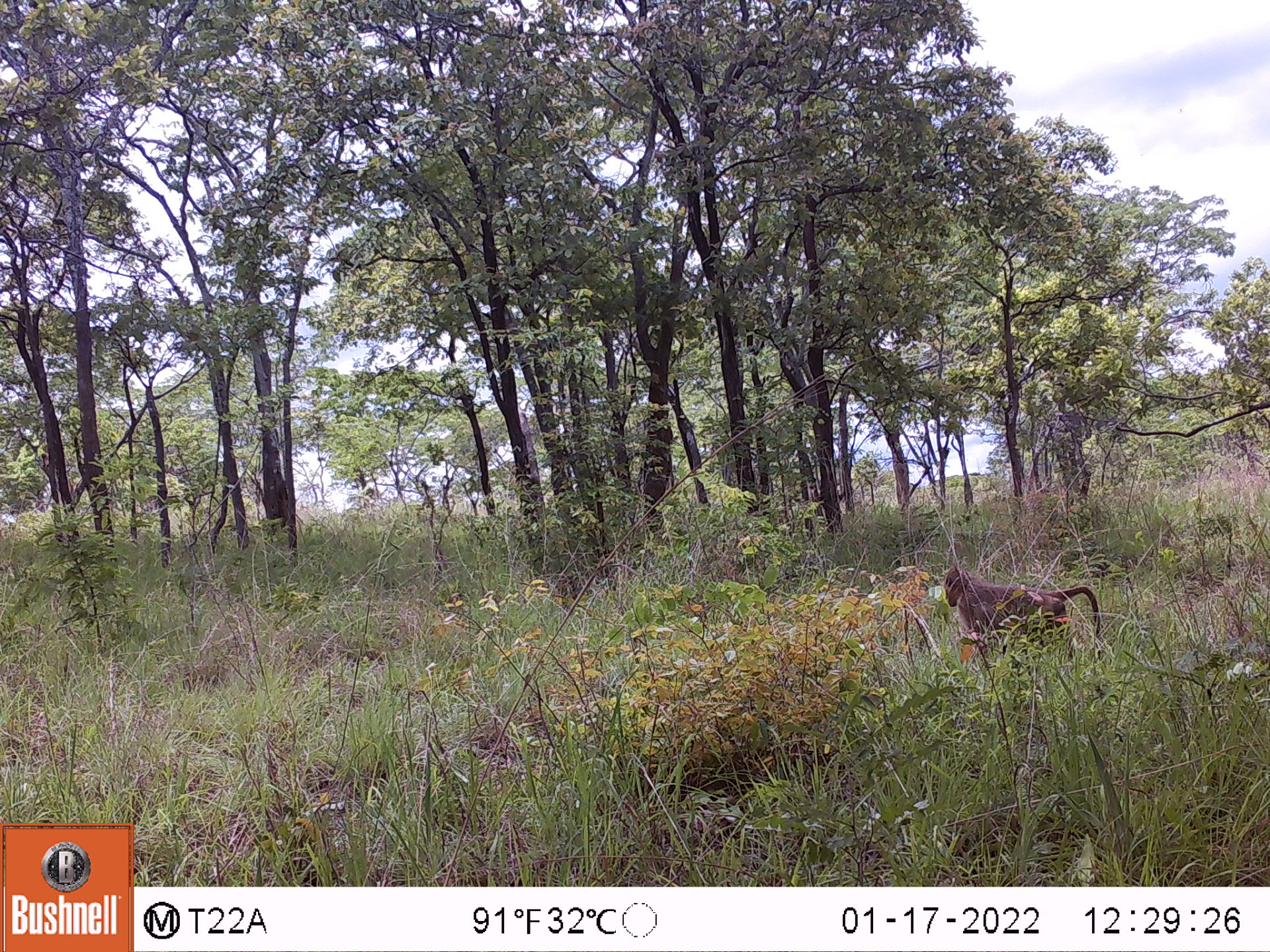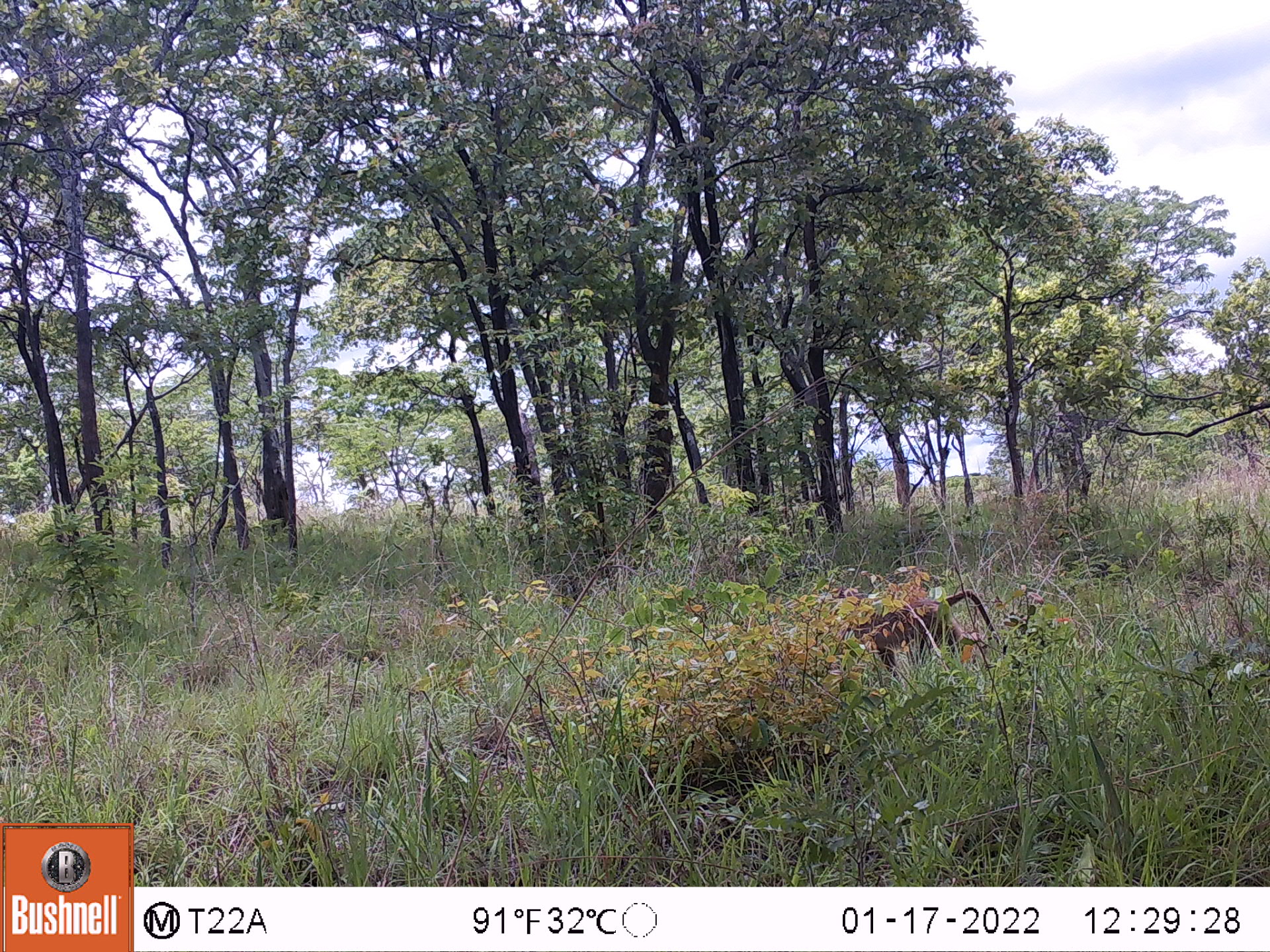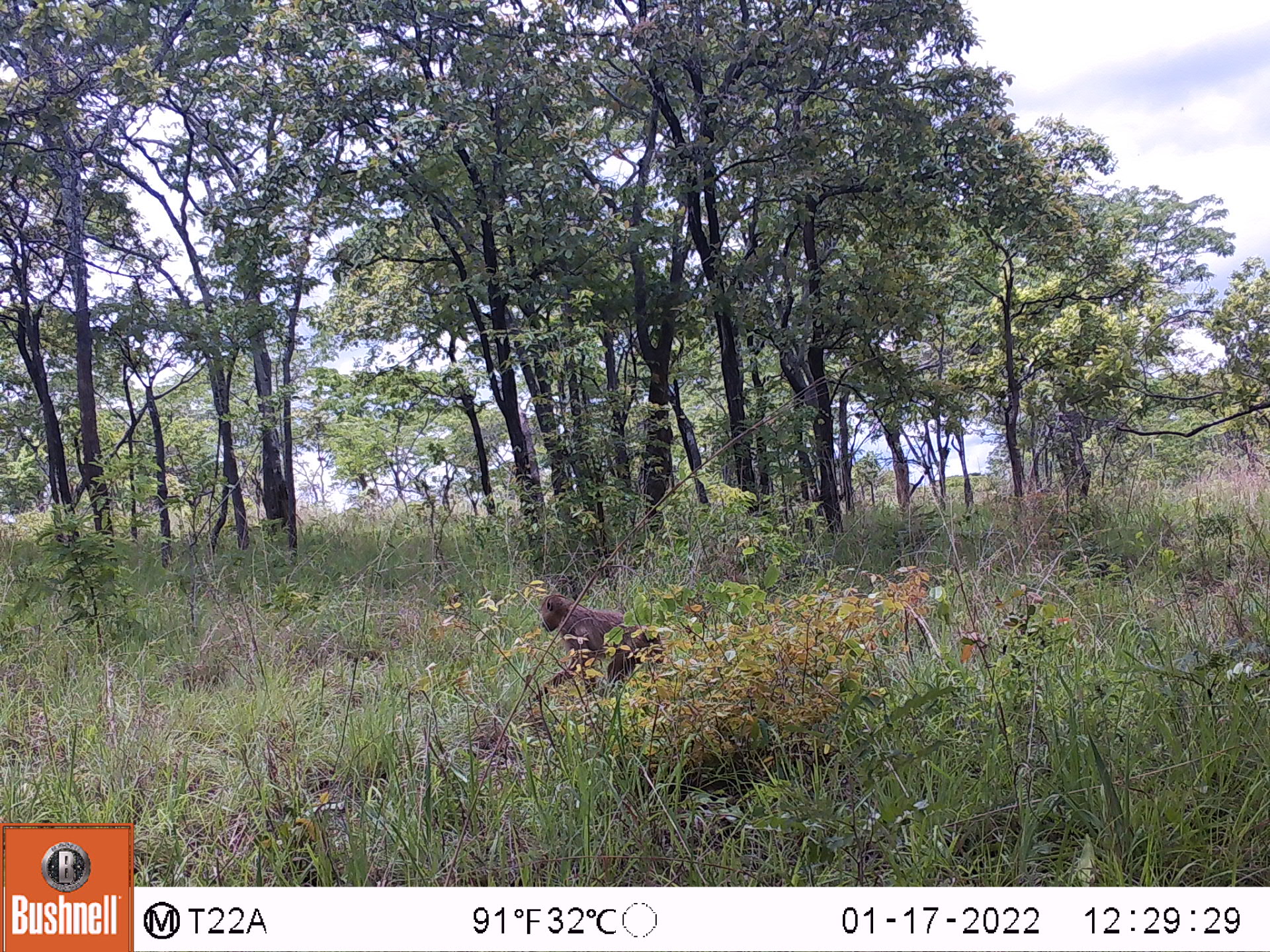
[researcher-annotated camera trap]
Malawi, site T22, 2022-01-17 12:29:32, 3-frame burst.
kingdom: Animalia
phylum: Chordata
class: Mammalia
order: Primates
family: Cercopithecidae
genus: Papio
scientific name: Papio cynocephalus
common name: yellow baboon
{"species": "yellow baboon (Papio cynocephalus)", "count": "1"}